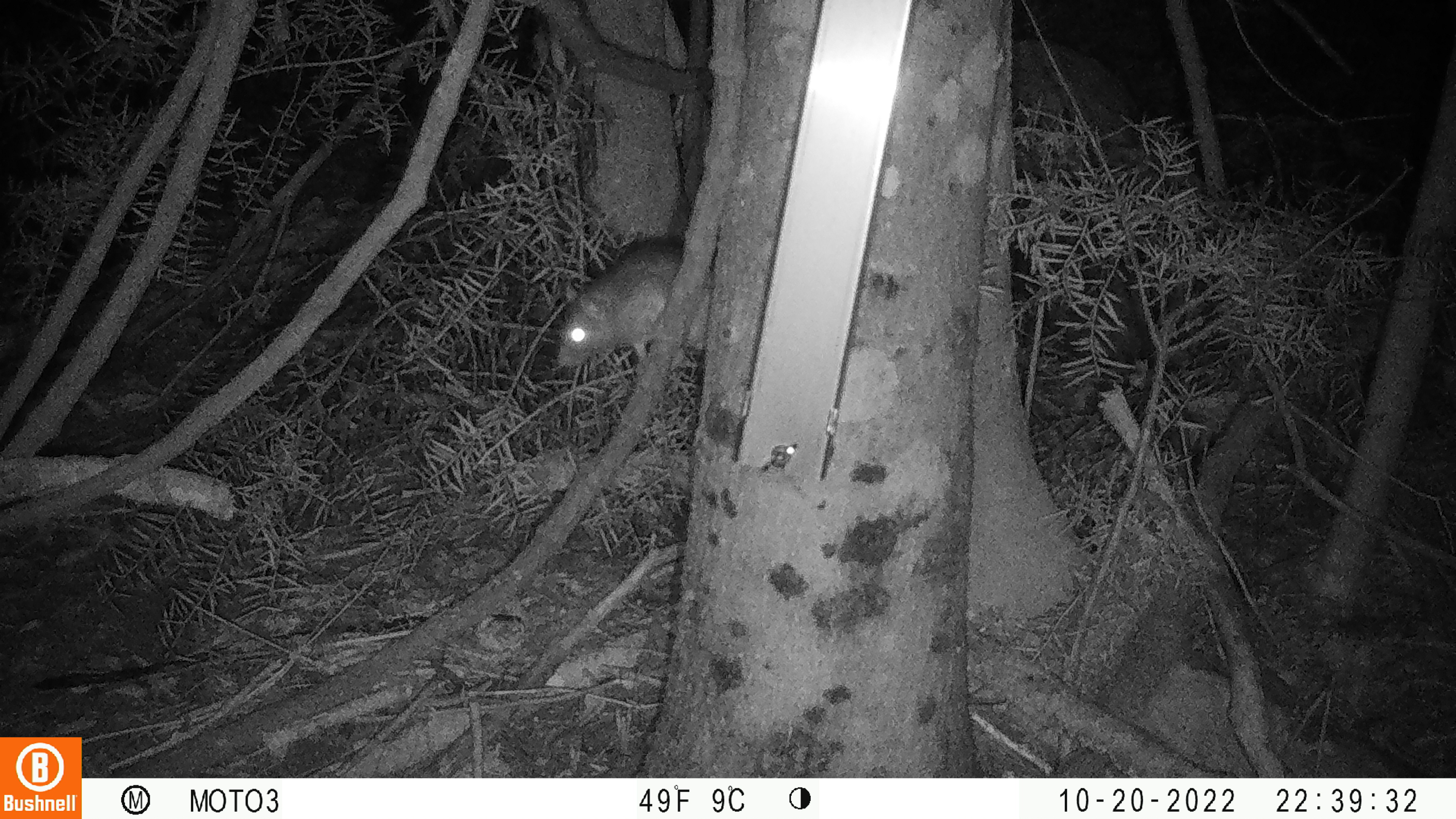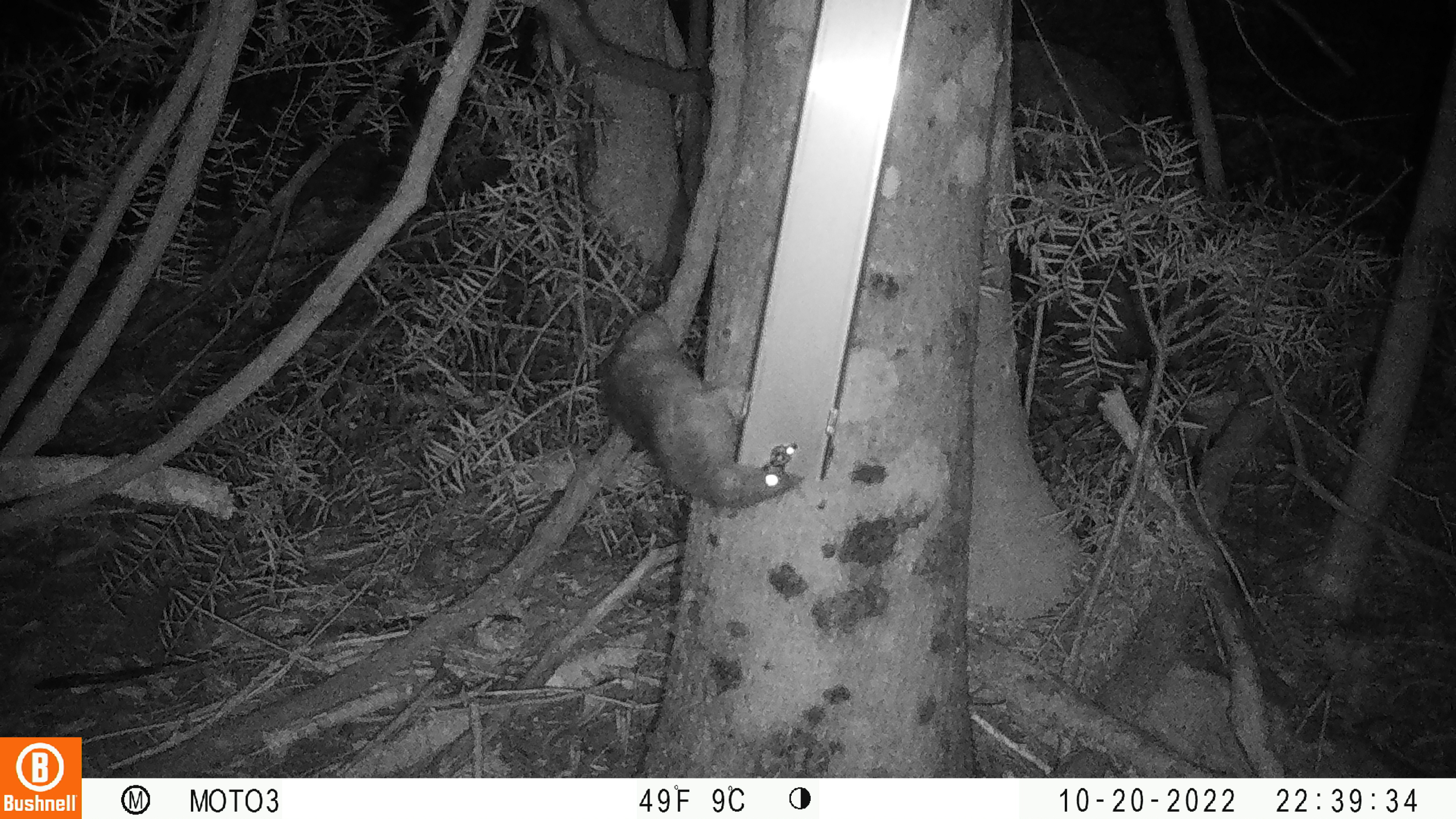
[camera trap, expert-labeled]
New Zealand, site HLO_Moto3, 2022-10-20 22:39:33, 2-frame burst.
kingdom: Animalia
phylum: Chordata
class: Mammalia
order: Rodentia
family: Muridae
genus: Rattus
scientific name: Rattus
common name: rat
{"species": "rat (Rattus)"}